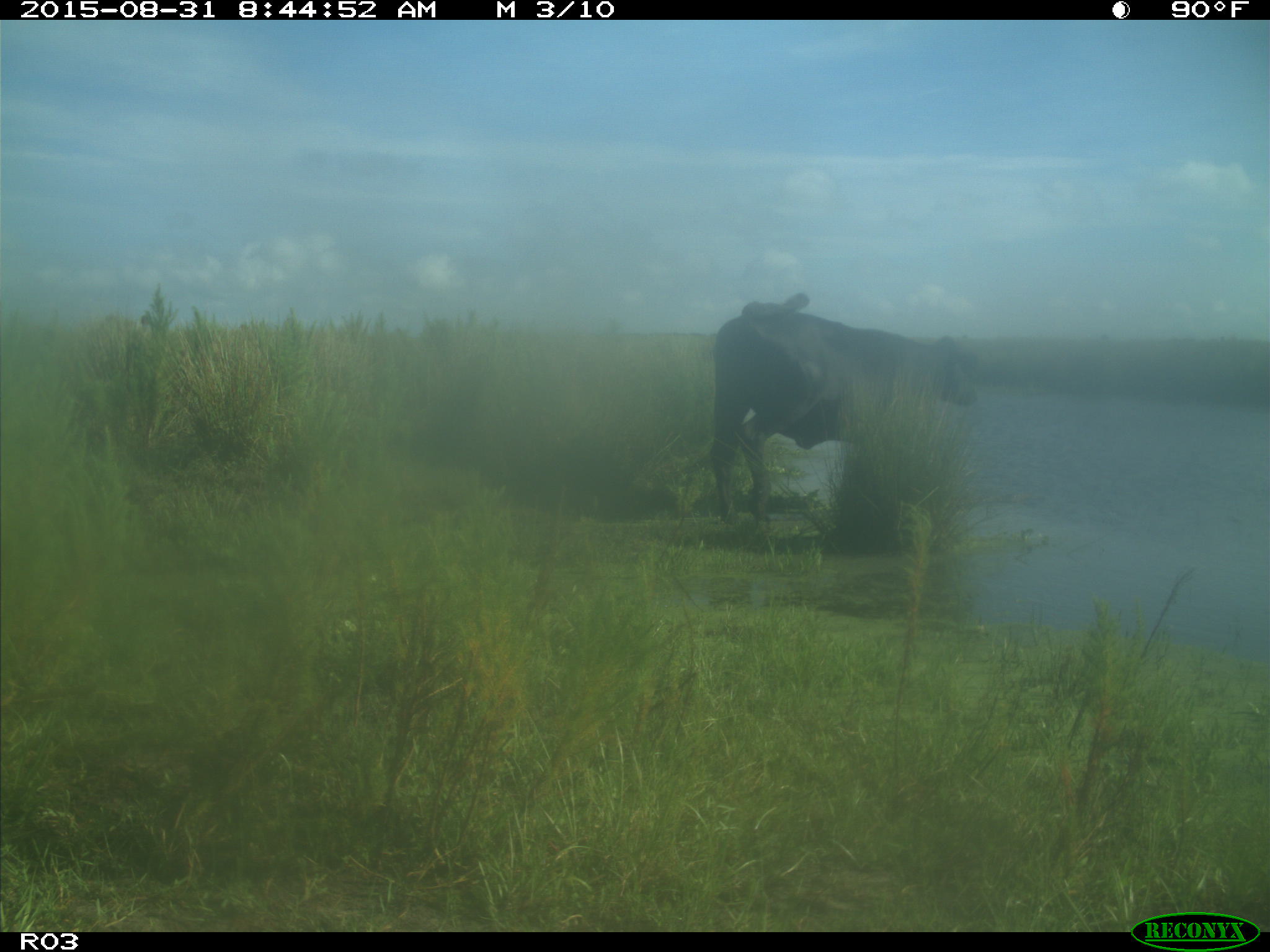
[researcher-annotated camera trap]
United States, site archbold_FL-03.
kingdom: Animalia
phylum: Chordata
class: Mammalia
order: Artiodactyla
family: Bovidae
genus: Bos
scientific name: Bos taurus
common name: domestic cow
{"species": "Bos taurus (domestic cow)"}